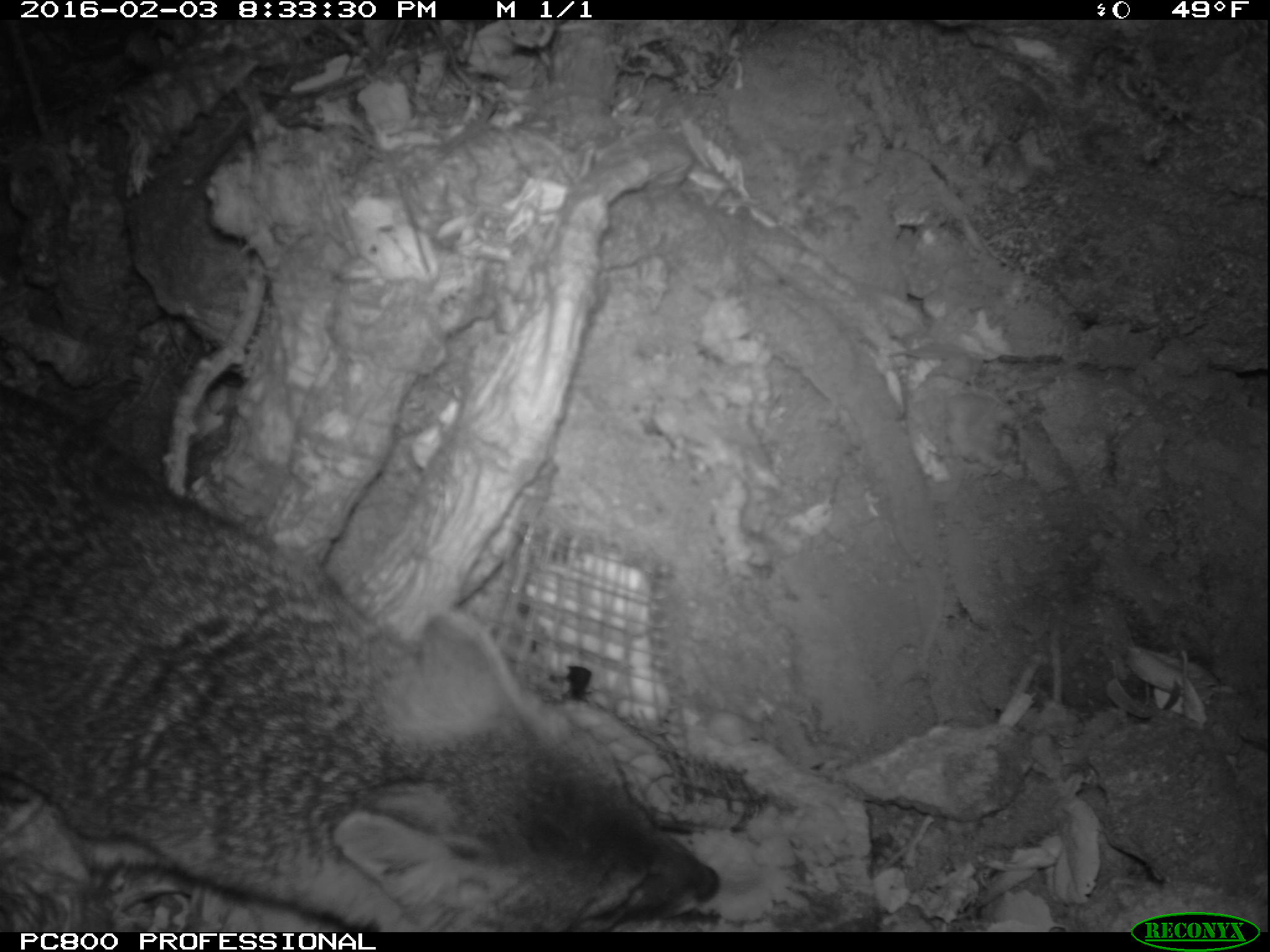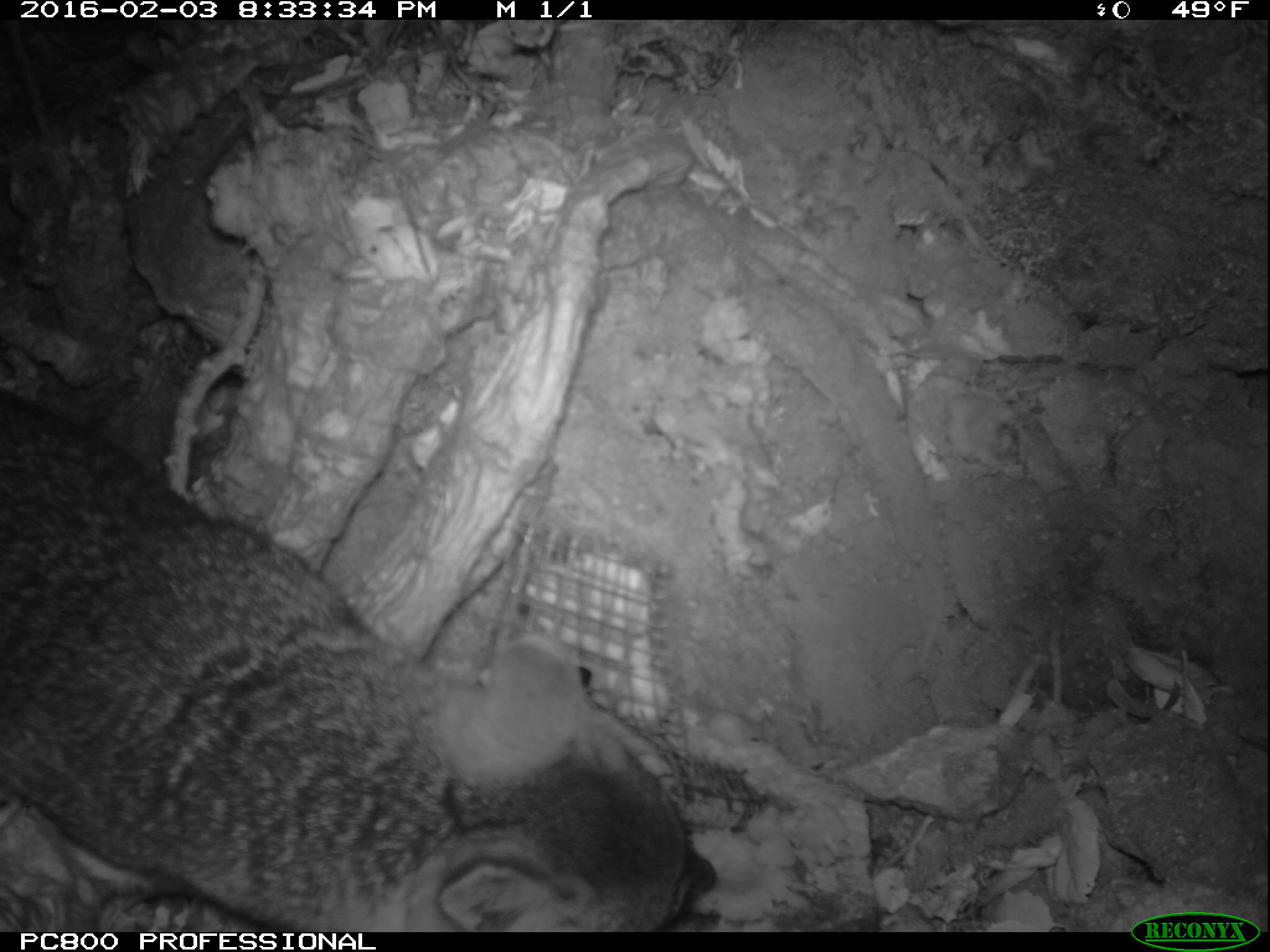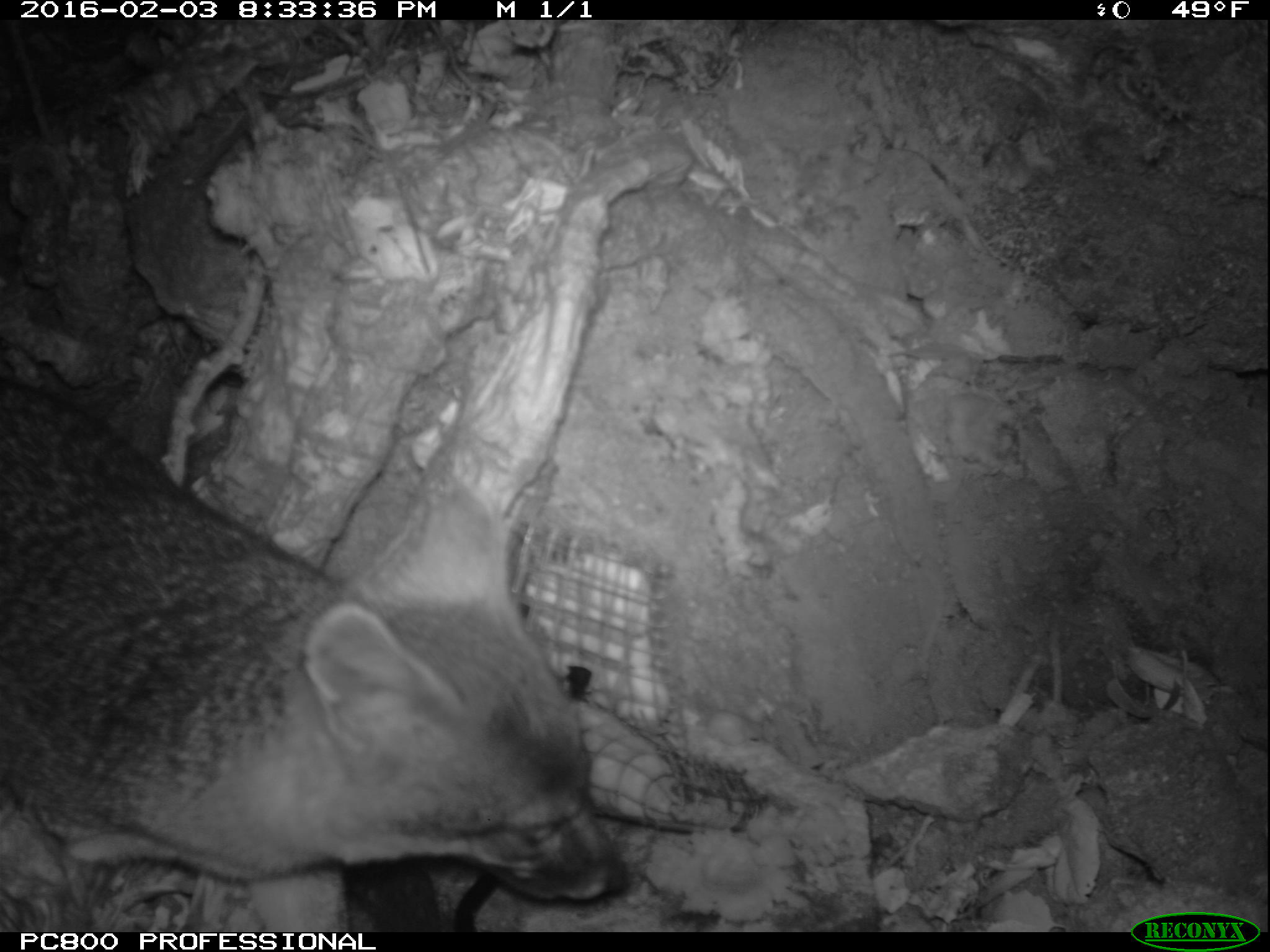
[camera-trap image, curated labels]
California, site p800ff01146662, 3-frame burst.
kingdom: Animalia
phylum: Chordata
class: Mammalia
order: Carnivora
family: Canidae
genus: Urocyon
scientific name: Urocyon littoralis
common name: island fox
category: fox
Fox (island fox) (Urocyon littoralis).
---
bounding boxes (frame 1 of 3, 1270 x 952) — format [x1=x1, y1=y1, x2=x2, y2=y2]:
fox: [x1=0, y1=381, x2=718, y2=932]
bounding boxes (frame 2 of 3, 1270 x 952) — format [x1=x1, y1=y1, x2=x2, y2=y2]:
fox: [x1=0, y1=388, x2=719, y2=931]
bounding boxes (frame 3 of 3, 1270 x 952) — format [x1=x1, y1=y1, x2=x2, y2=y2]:
fox: [x1=0, y1=375, x2=630, y2=932]